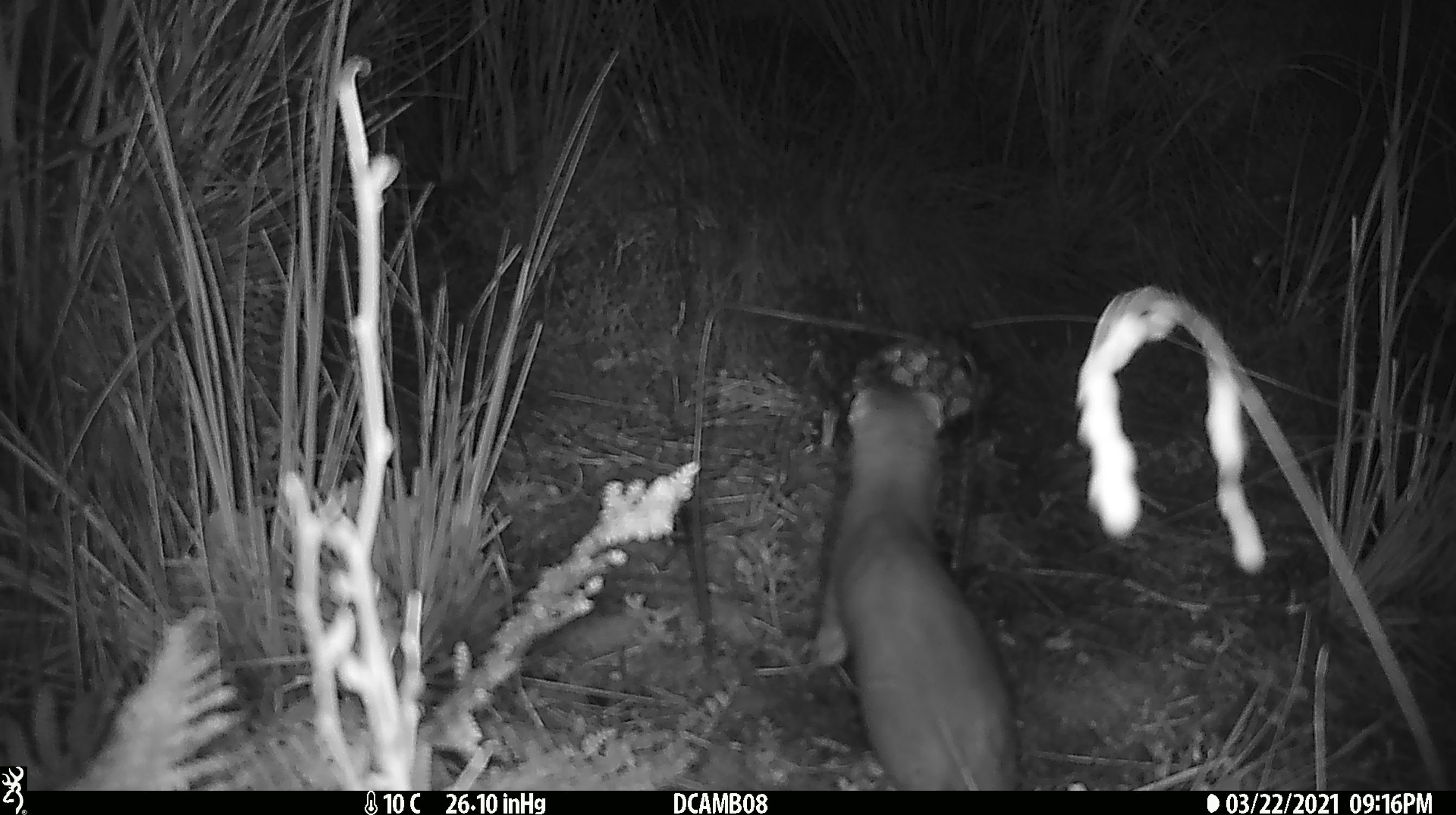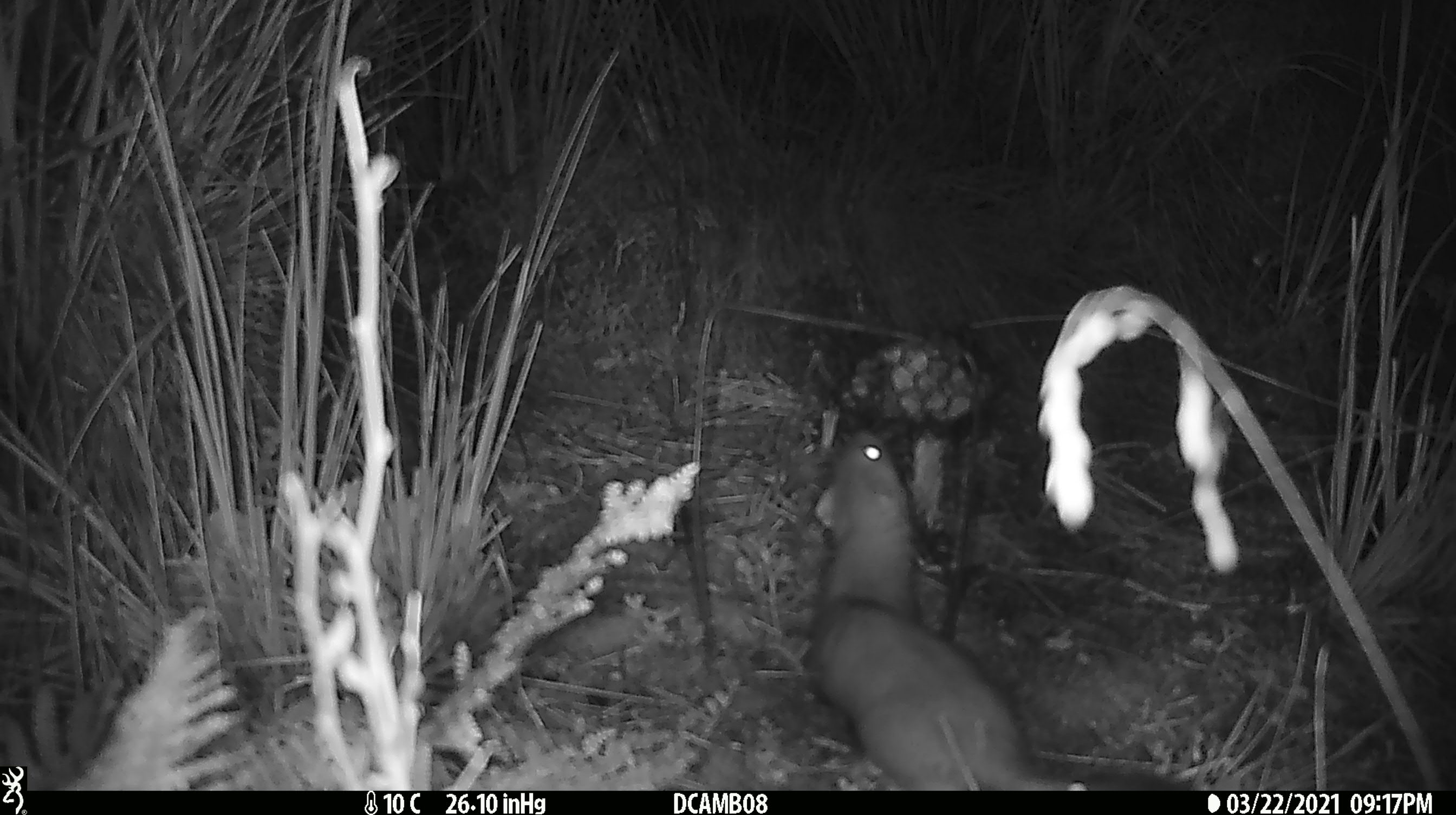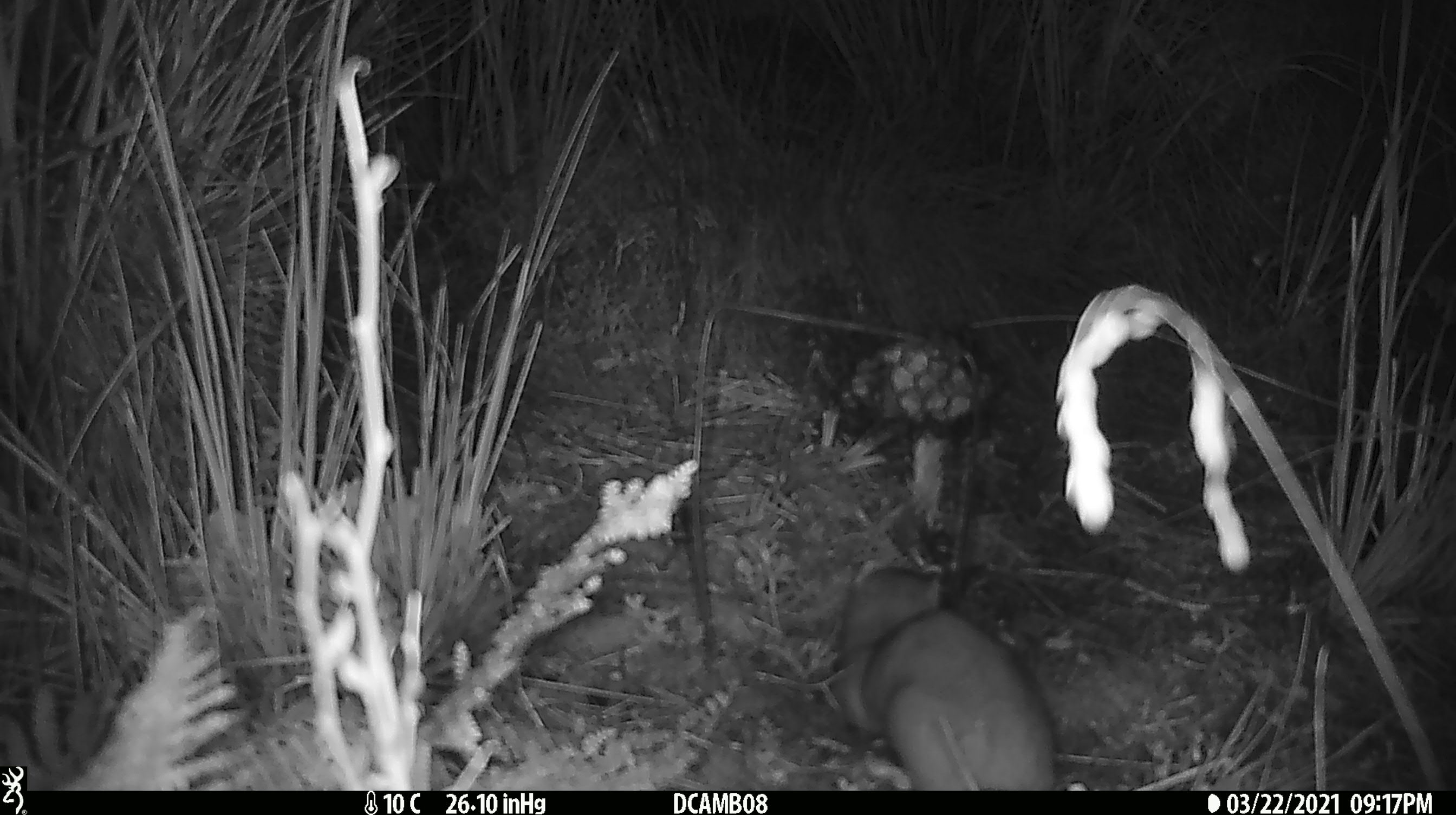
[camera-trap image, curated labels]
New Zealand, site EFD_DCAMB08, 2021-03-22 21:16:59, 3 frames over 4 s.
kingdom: Animalia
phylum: Chordata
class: Mammalia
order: Carnivora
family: Mustelidae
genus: Mustela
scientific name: Mustela erminea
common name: stoat